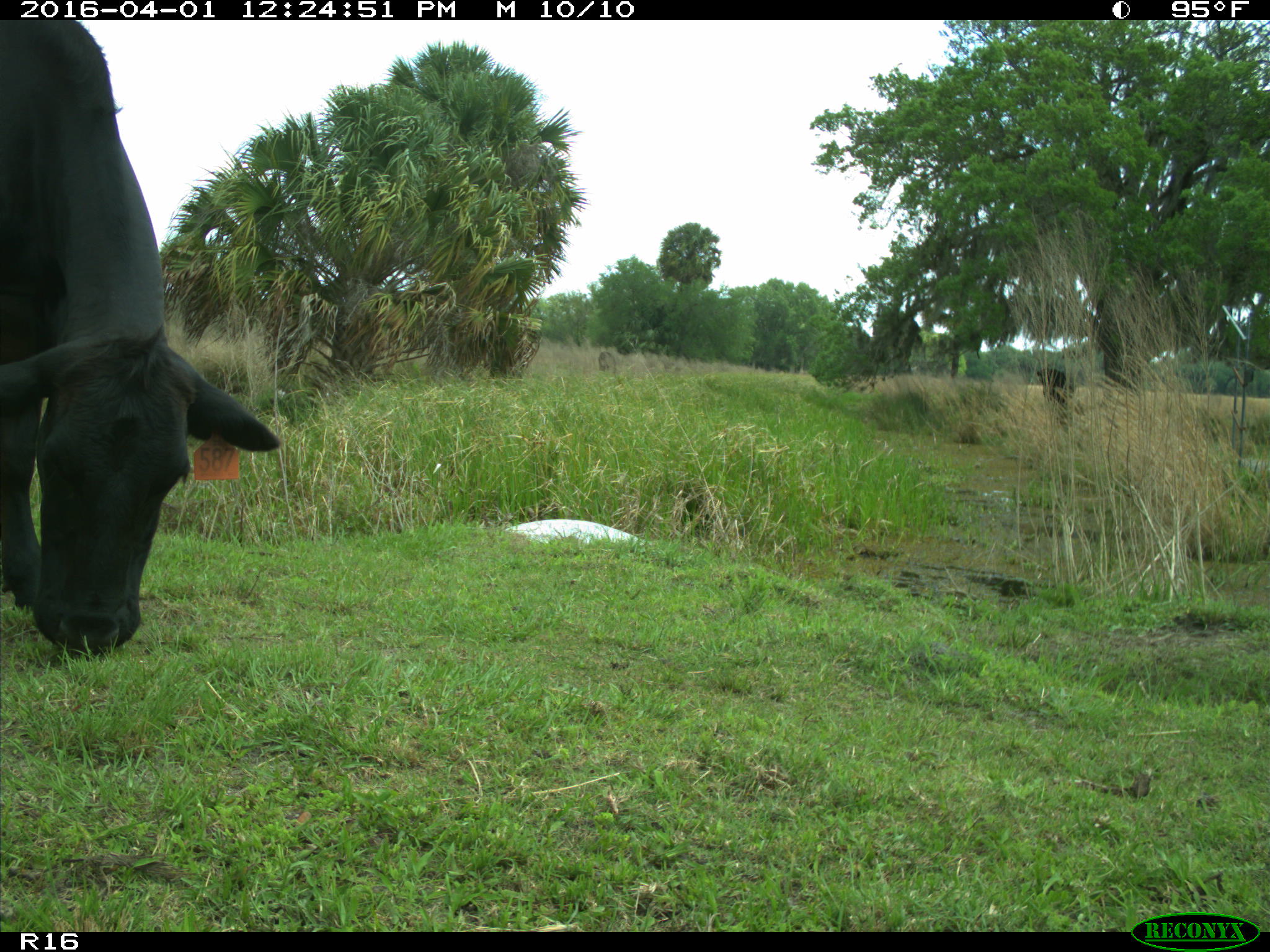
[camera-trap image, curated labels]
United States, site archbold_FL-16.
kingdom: Animalia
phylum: Chordata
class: Mammalia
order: Artiodactyla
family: Bovidae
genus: Bos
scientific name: Bos taurus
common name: domestic cow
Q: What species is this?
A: Bos taurus (domestic cow).